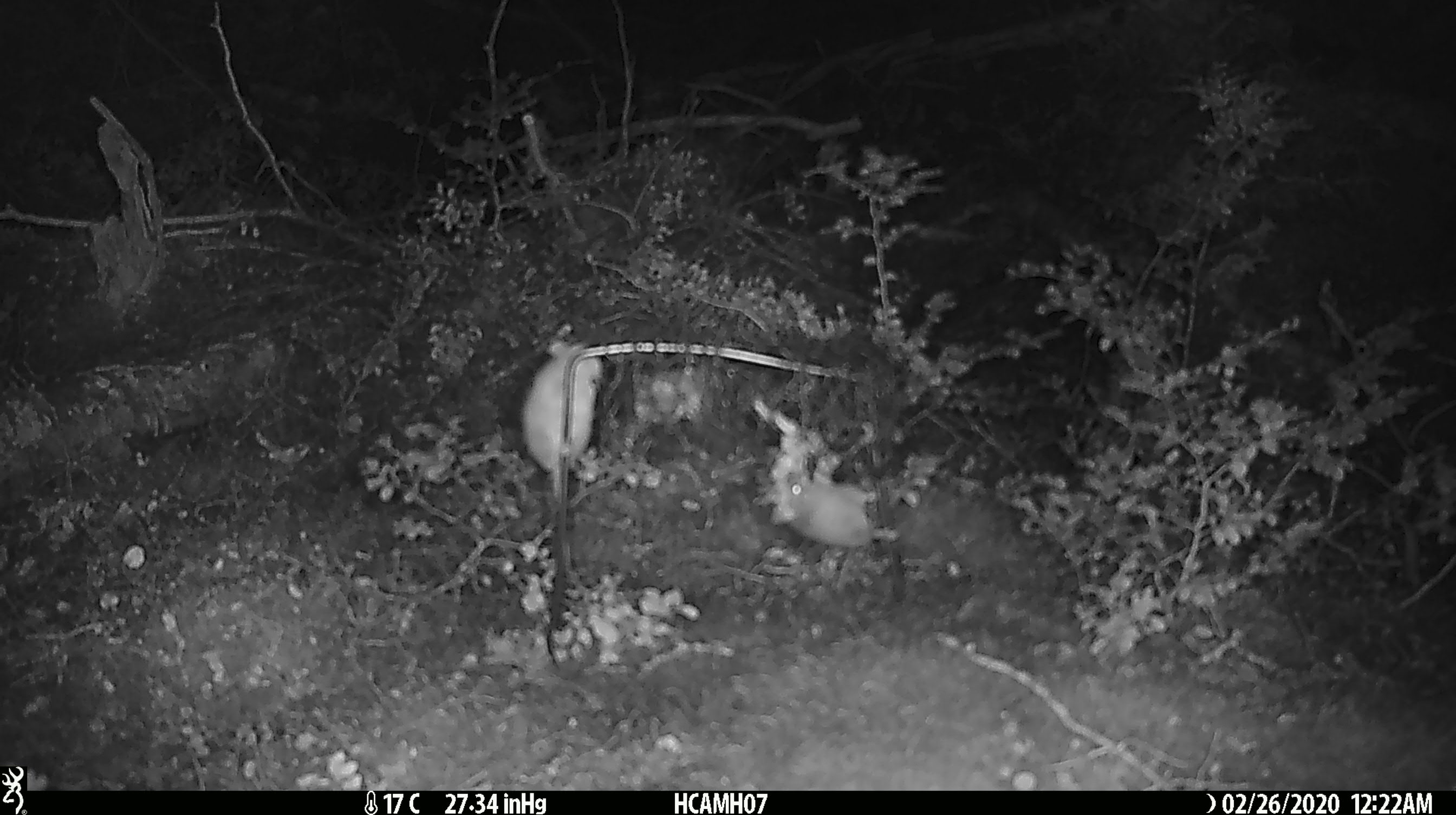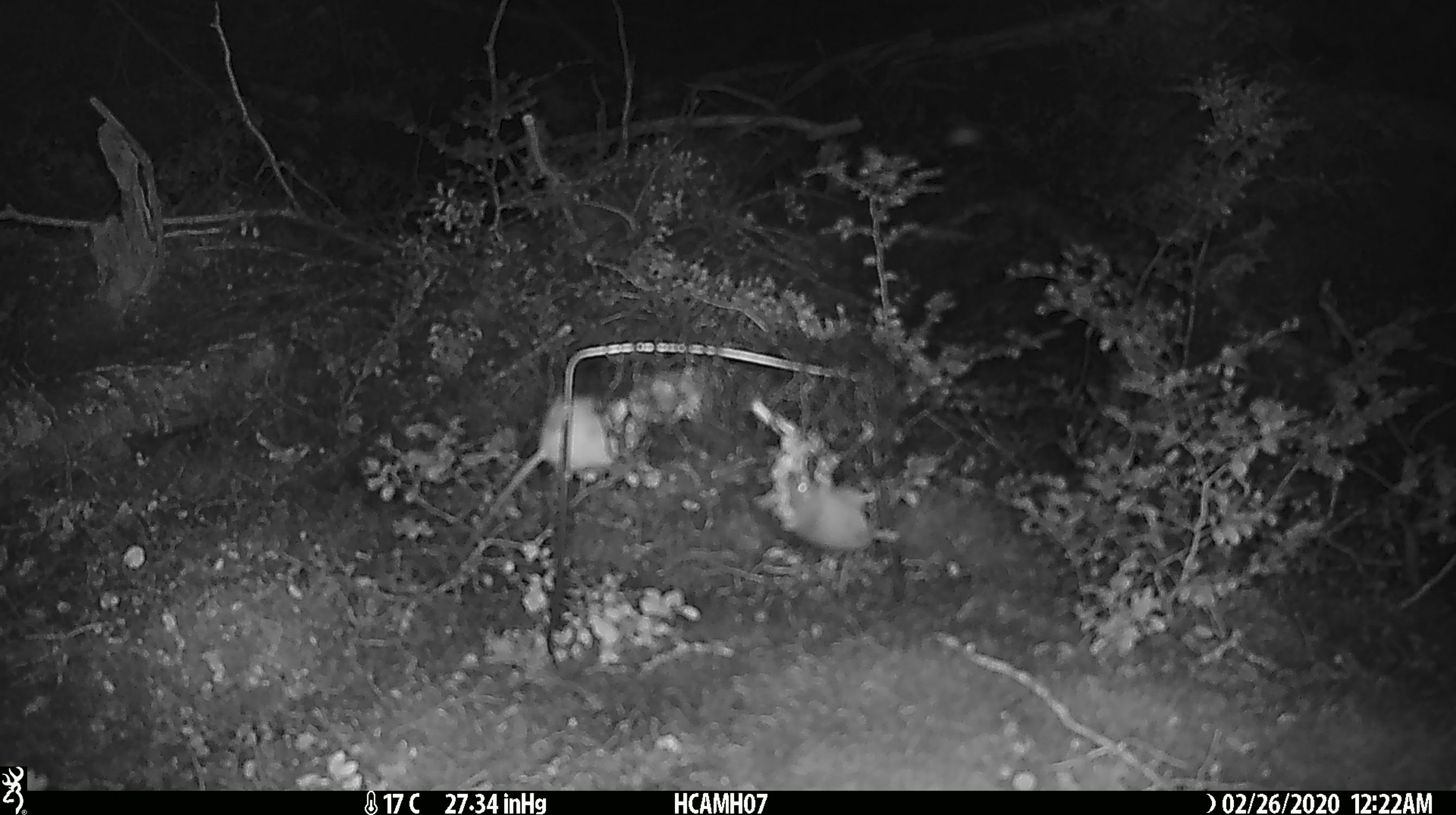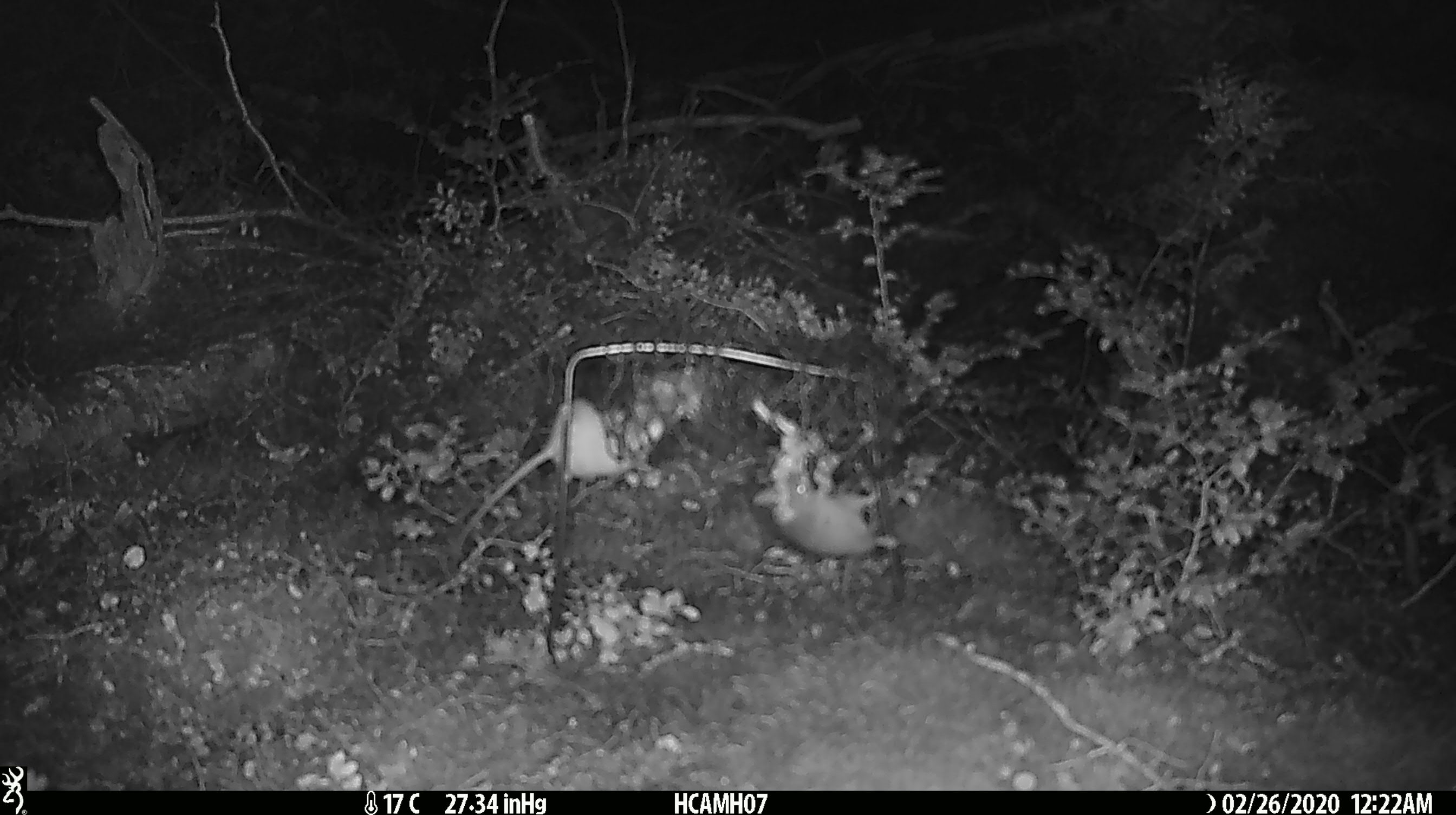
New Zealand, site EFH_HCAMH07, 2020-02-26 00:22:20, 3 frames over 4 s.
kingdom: Animalia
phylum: Chordata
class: Mammalia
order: Rodentia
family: Muridae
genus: Mus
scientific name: Mus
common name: mouse